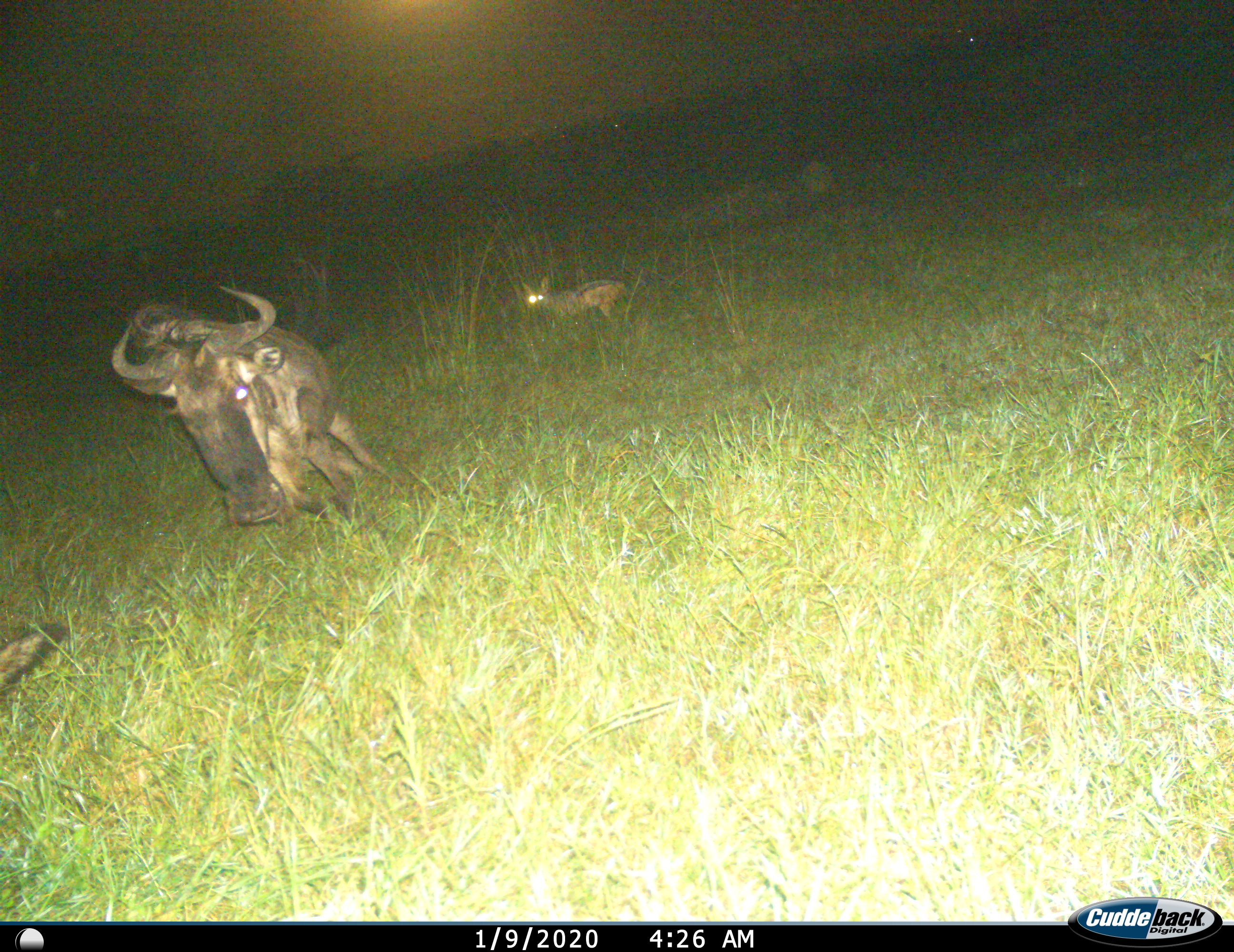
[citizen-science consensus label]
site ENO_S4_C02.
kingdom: Animalia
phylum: Chordata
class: Mammalia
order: Carnivora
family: Canidae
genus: Lupulella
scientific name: Lupulella mesomelas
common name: black-backed jackal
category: jackalblackbacked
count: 1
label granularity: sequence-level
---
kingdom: Animalia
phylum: Chordata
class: Mammalia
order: Artiodactyla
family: Bovidae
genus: Connochaetes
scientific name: Connochaetes taurinus taurinus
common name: blue wildebeest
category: wildebeestblue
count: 1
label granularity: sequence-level